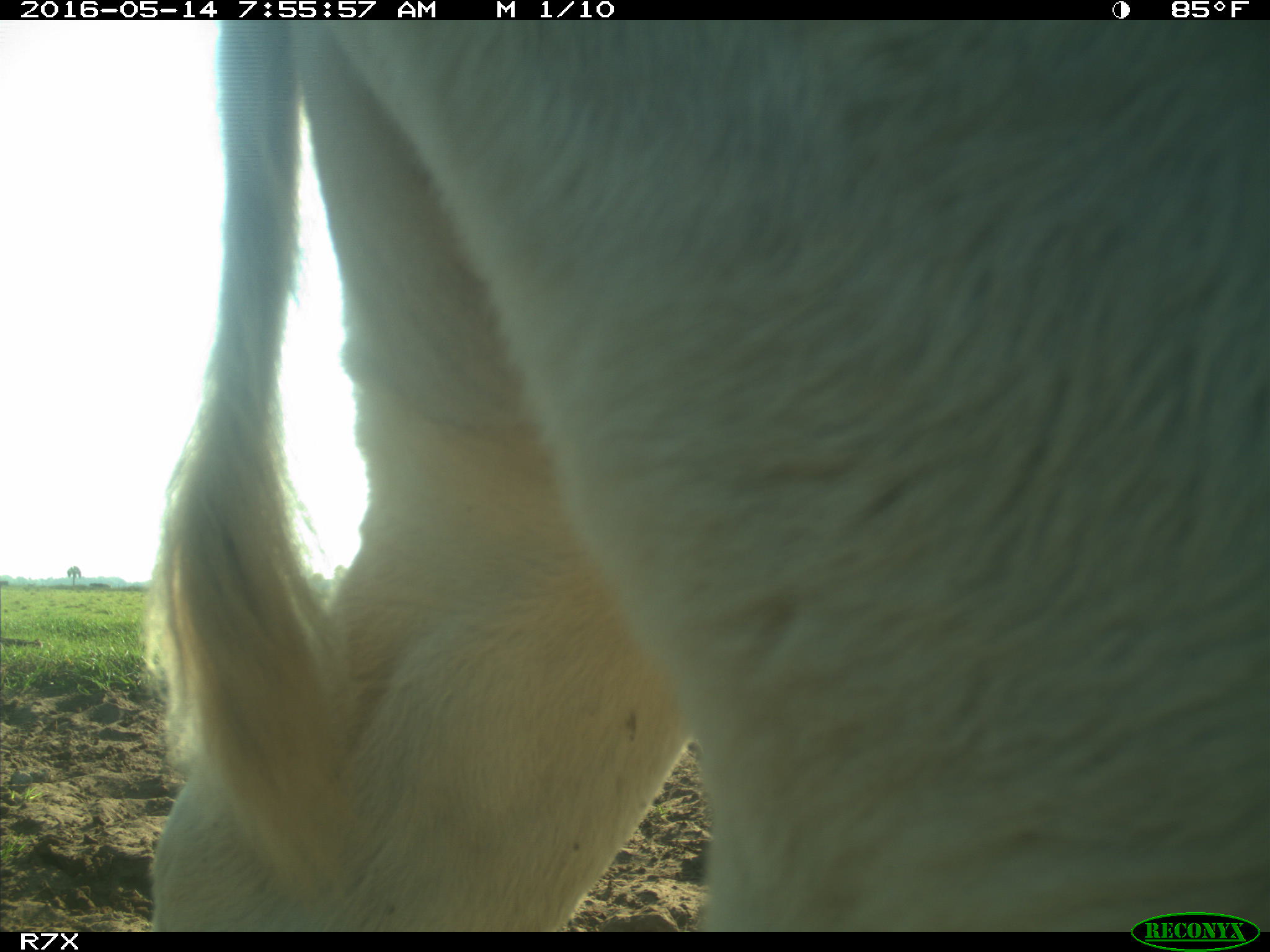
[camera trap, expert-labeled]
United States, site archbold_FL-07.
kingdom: Animalia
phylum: Chordata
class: Mammalia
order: Artiodactyla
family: Bovidae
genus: Bos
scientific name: Bos taurus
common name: domestic cow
Bos taurus (domestic cow).